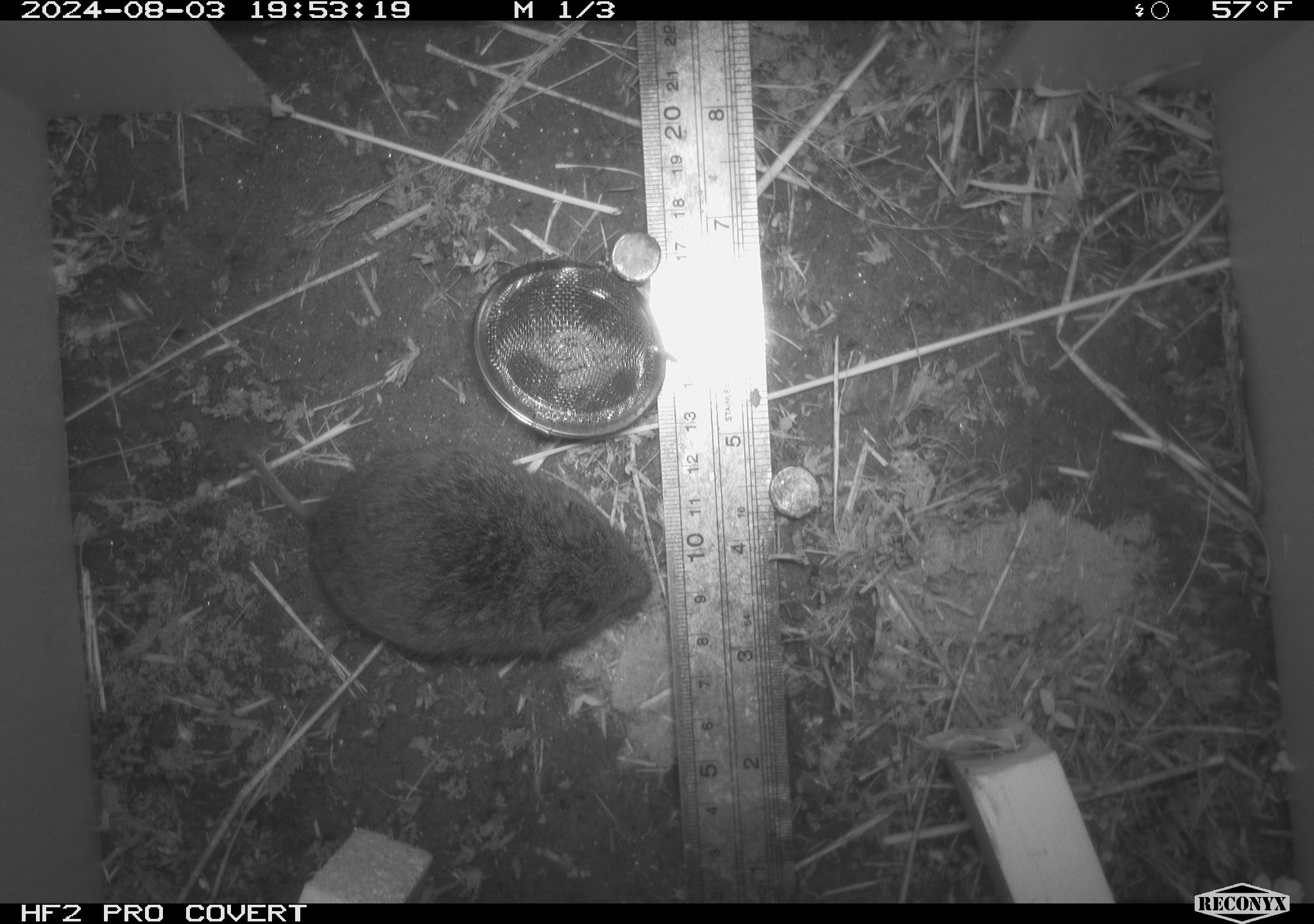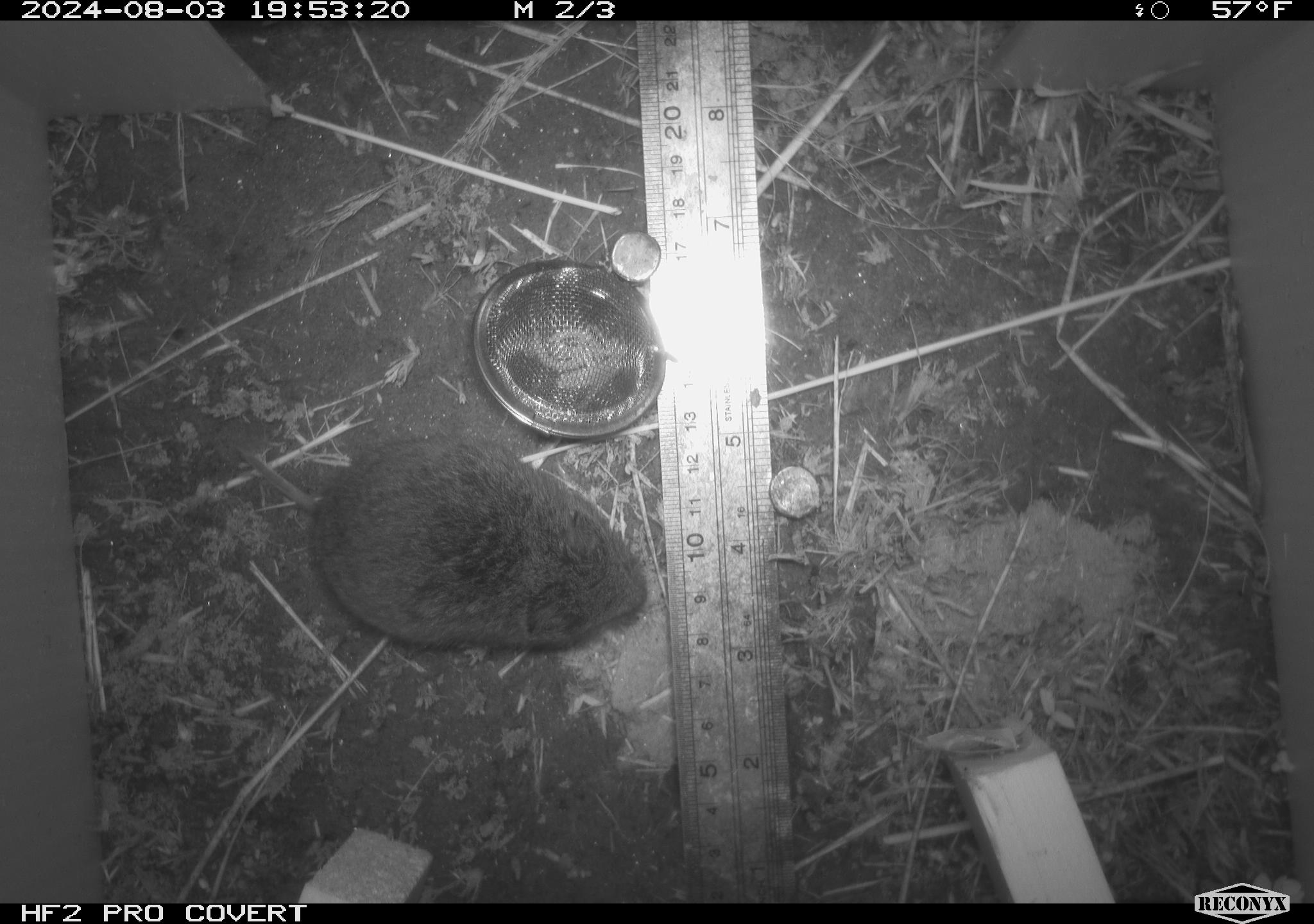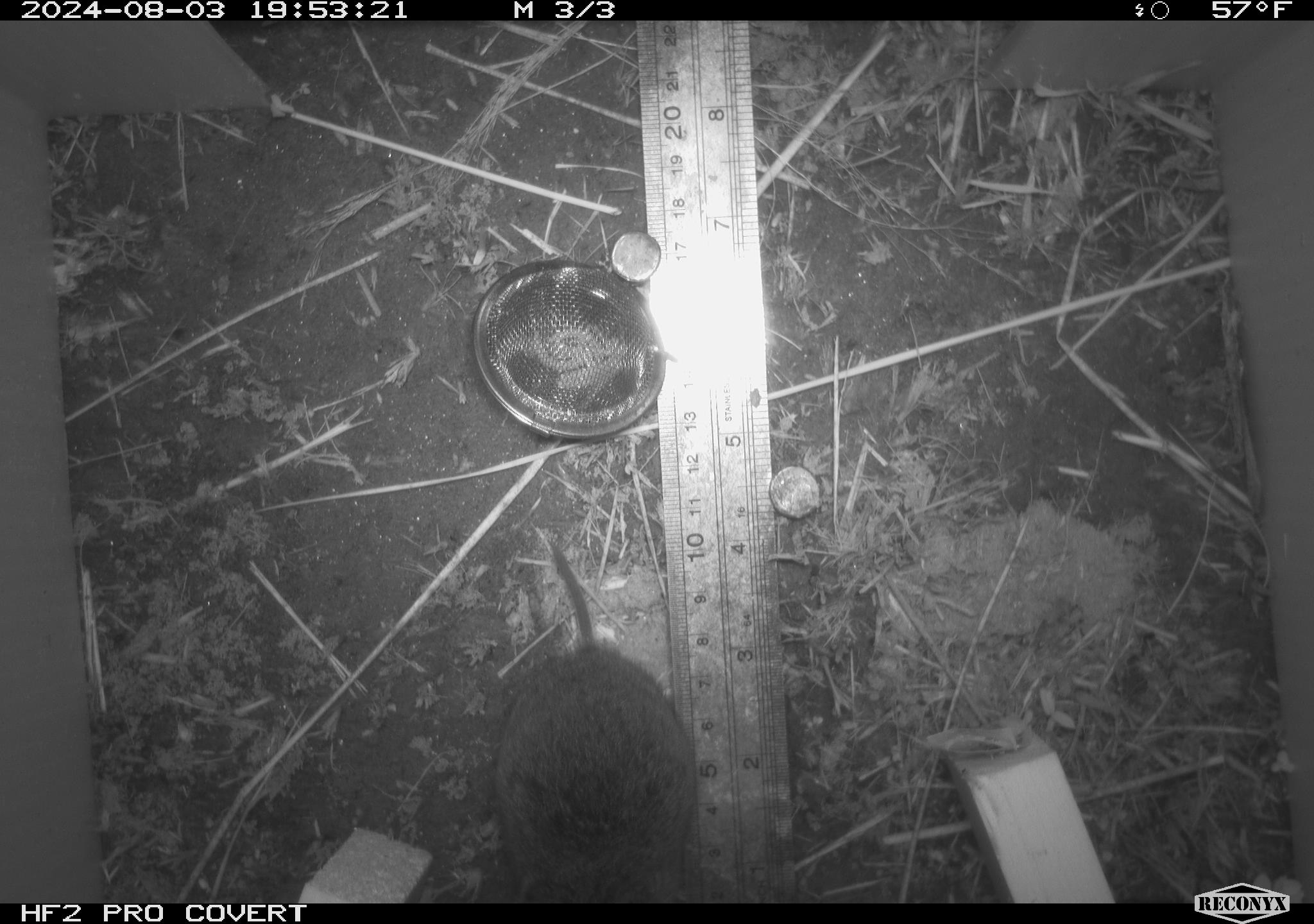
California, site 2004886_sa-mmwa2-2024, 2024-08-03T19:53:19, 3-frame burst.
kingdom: Animalia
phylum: Chordata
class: Mammalia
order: Rodentia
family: Cricetidae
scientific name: Arvicolinae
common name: voles, lemmings, and muskrats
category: arvicolinae subfamily